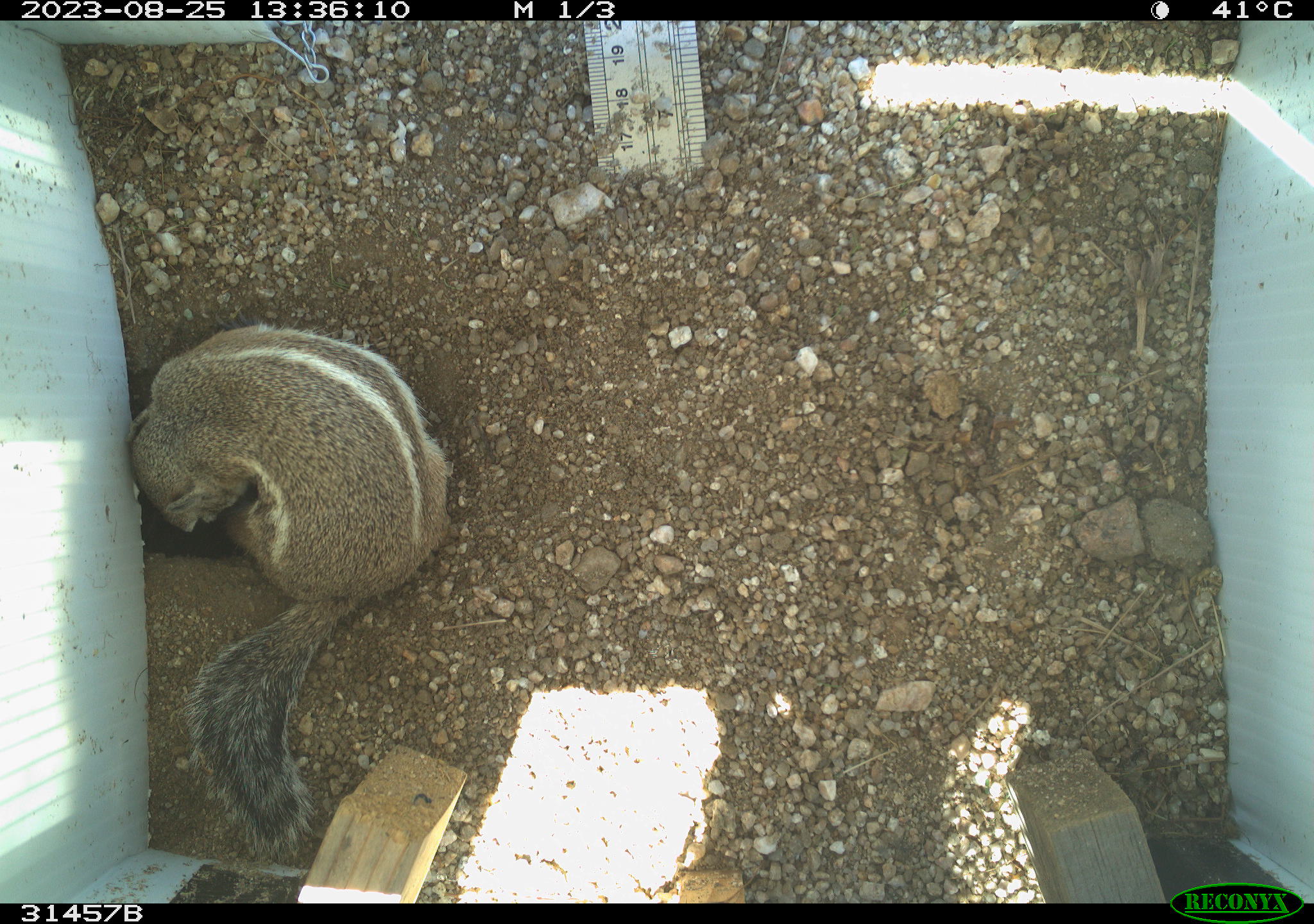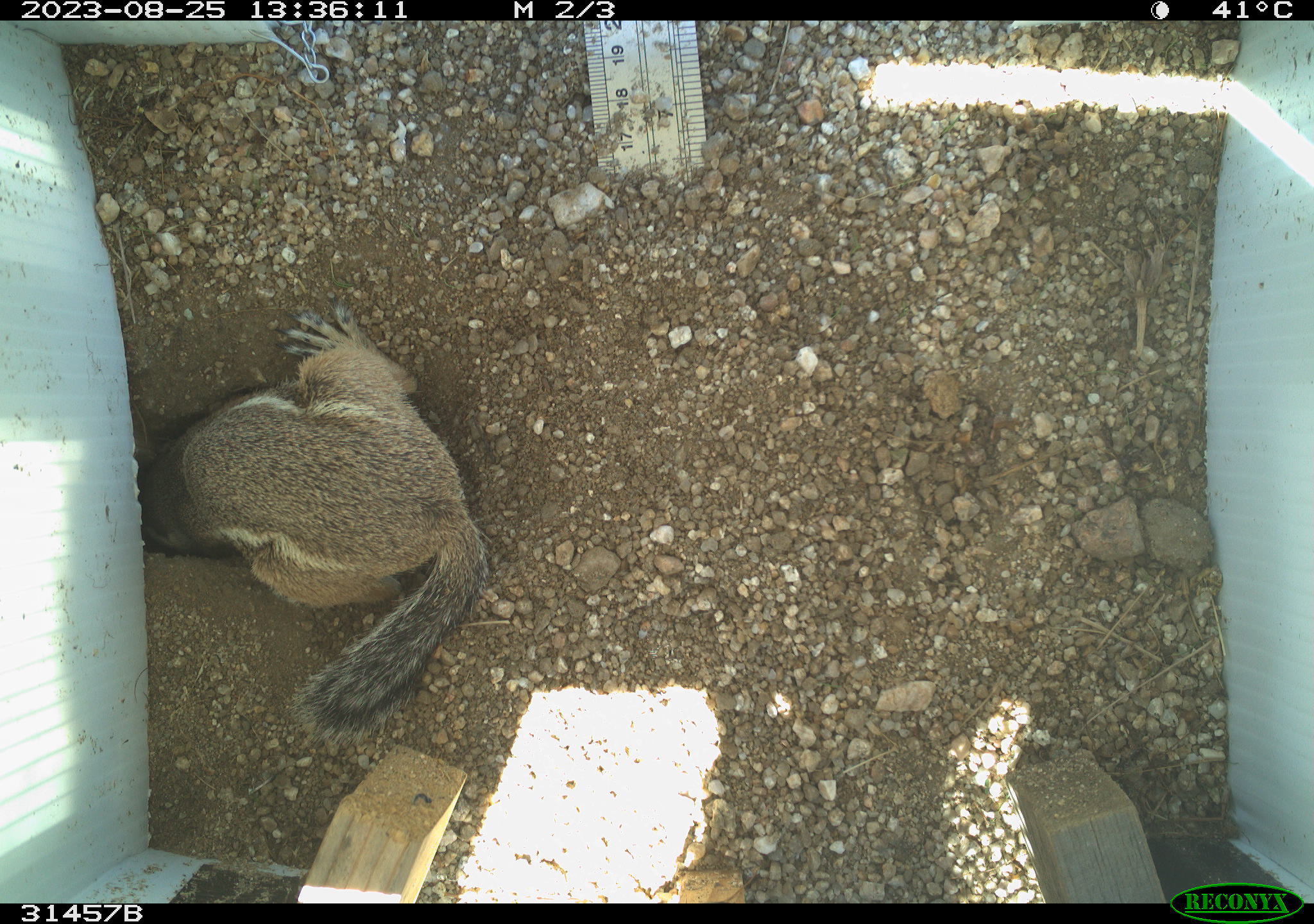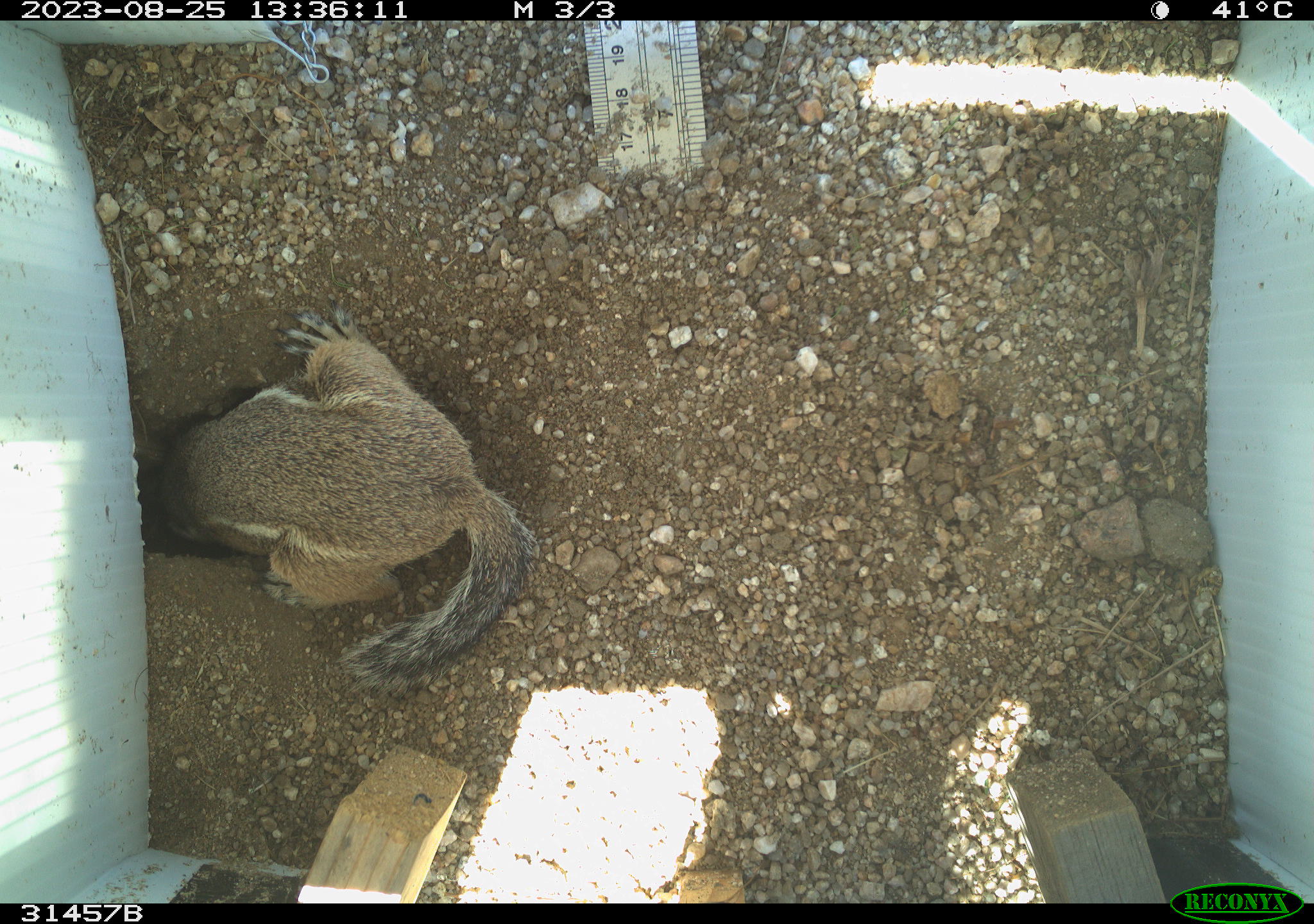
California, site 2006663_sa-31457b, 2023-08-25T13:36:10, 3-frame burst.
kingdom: Animalia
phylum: Chordata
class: Mammalia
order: Rodentia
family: Sciuridae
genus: Ammospermophilus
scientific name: Ammospermophilus leucurus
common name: white-tailed antelope squirrel